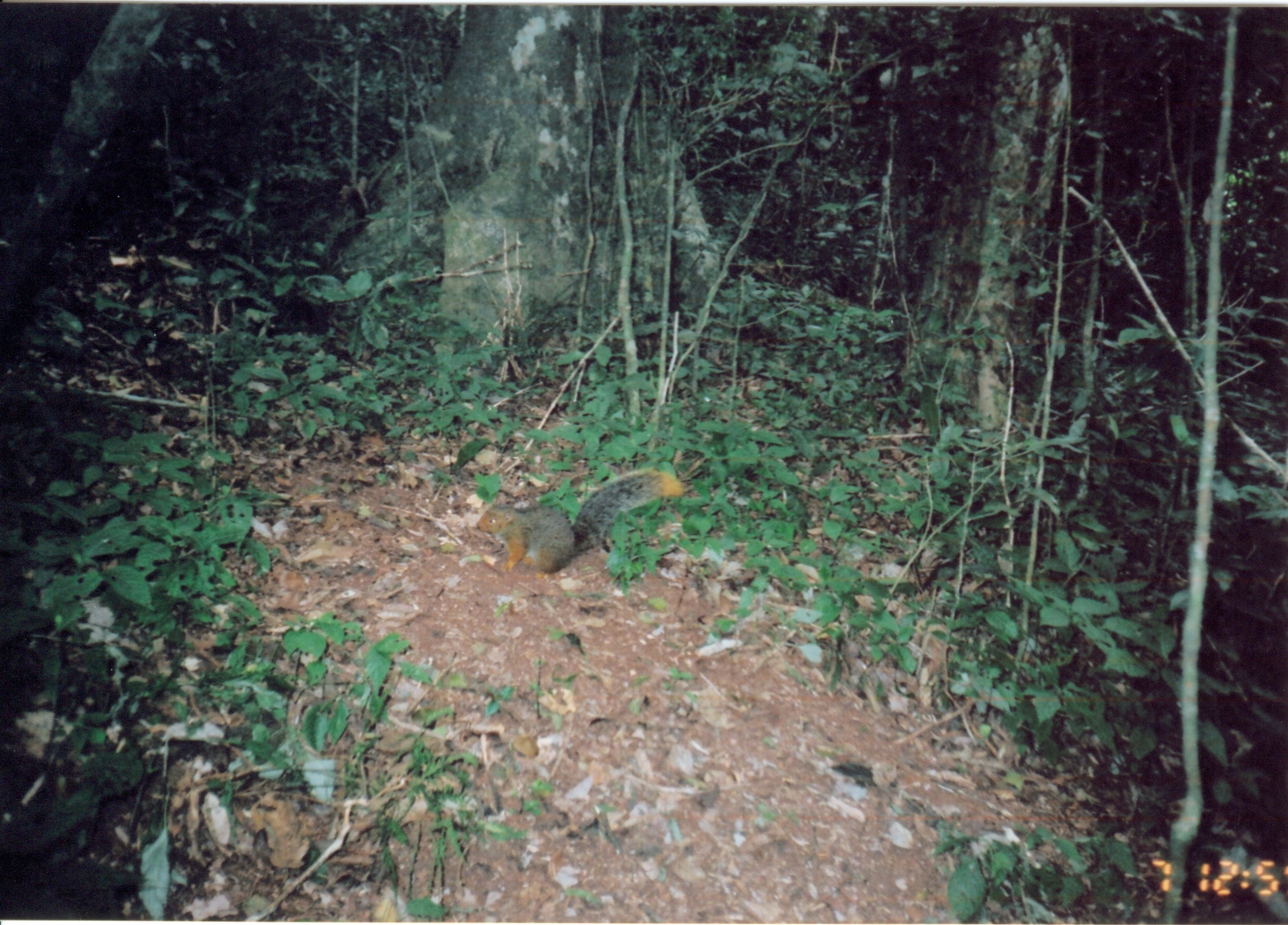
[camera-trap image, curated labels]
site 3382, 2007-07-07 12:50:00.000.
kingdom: Animalia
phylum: Chordata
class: Mammalia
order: Rodentia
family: Sciuridae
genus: Paraxerus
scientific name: Paraxerus vexillarius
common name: swynnerton's bush squirrel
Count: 1.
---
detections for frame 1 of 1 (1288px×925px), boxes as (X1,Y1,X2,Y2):
paraxerus vexillarius: (473,465,687,581)